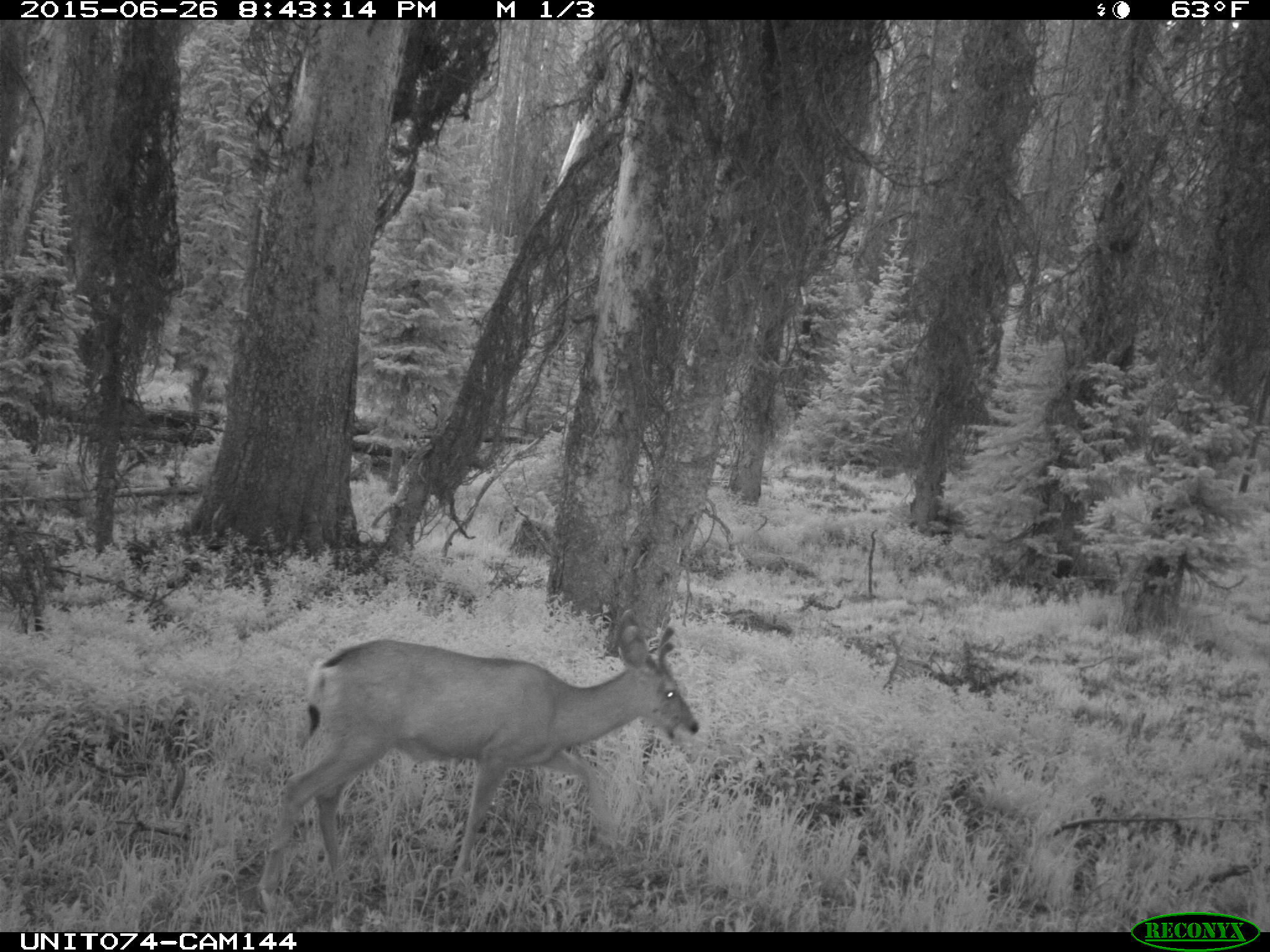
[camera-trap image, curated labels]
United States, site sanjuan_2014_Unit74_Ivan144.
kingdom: Animalia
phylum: Chordata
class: Mammalia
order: Artiodactyla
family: Cervidae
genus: Odocoileus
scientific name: Odocoileus hemionus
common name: mule deer